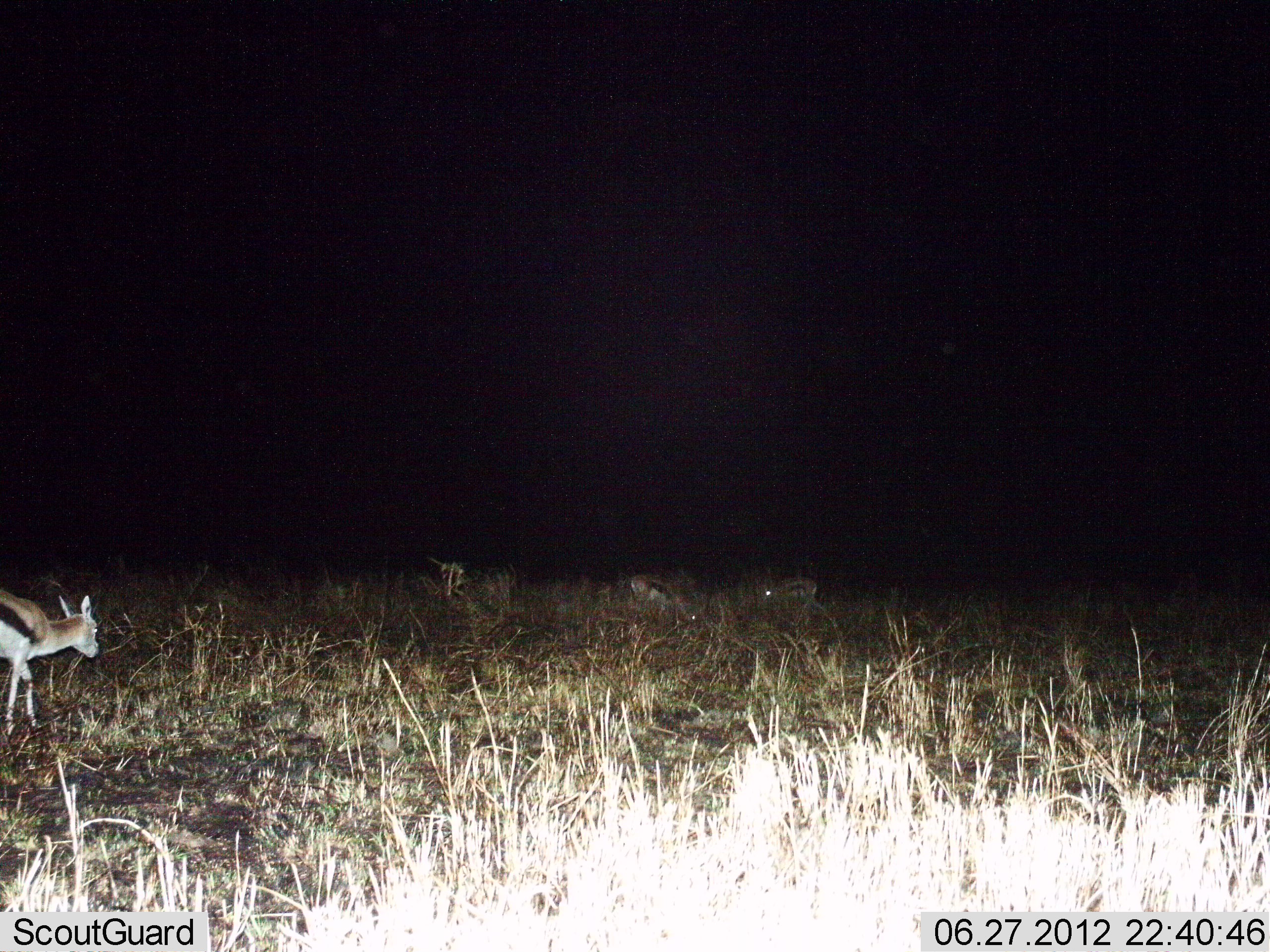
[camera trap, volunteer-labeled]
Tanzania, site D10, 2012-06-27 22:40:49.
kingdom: Animalia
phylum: Chordata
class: Mammalia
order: Artiodactyla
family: Bovidae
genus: Eudorcas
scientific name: Eudorcas thomsonii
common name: thomson's gazelle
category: gazellethomsons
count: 3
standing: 40%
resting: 0%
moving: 60%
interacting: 10%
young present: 10%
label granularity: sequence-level